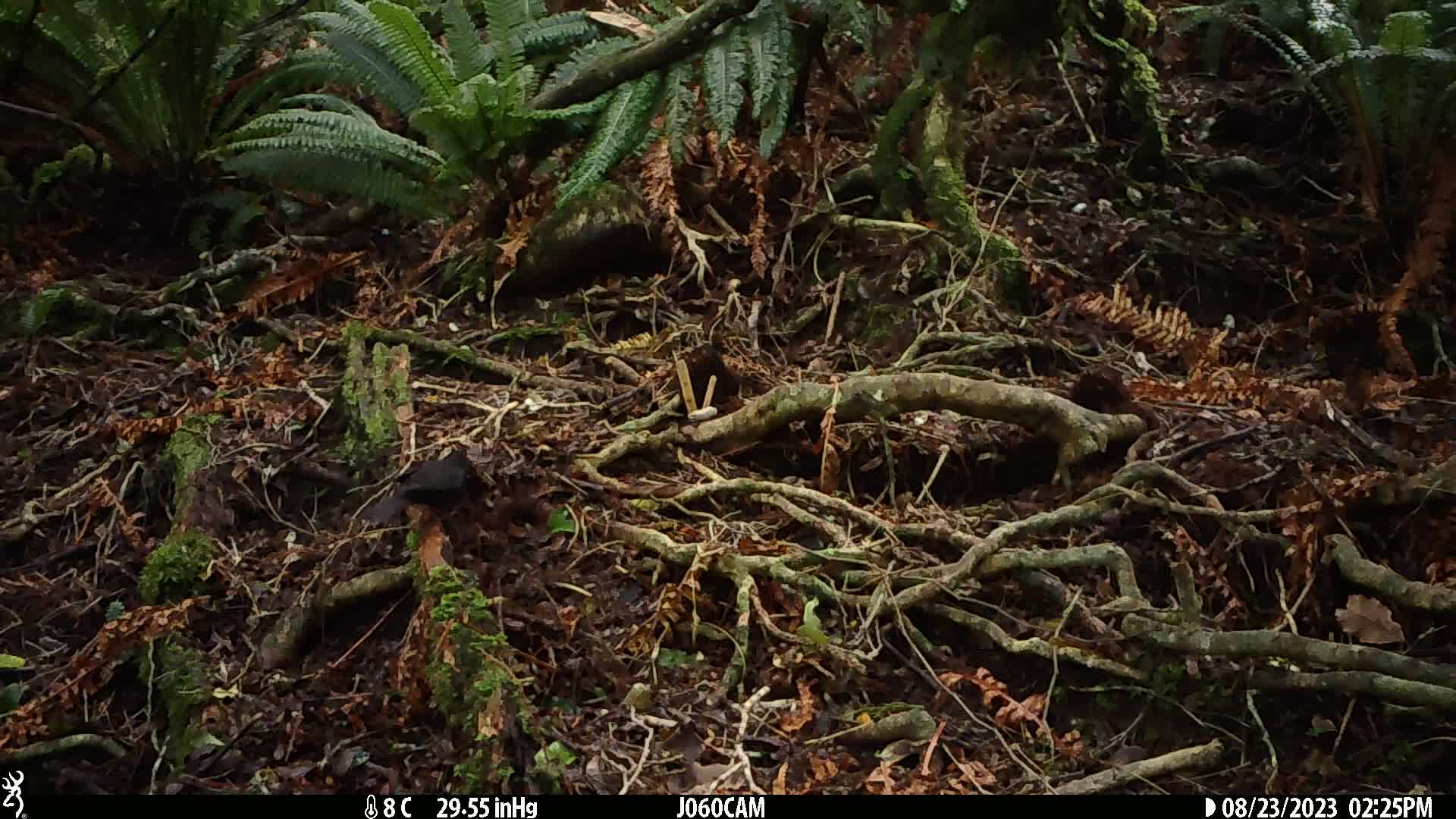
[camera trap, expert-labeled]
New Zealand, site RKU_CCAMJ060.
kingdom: Animalia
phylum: Chordata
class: Aves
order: Passeriformes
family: Turdidae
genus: Turdus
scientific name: Turdus merula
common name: eurasian blackbird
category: blackbird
Blackbird (eurasian blackbird) (Turdus merula).